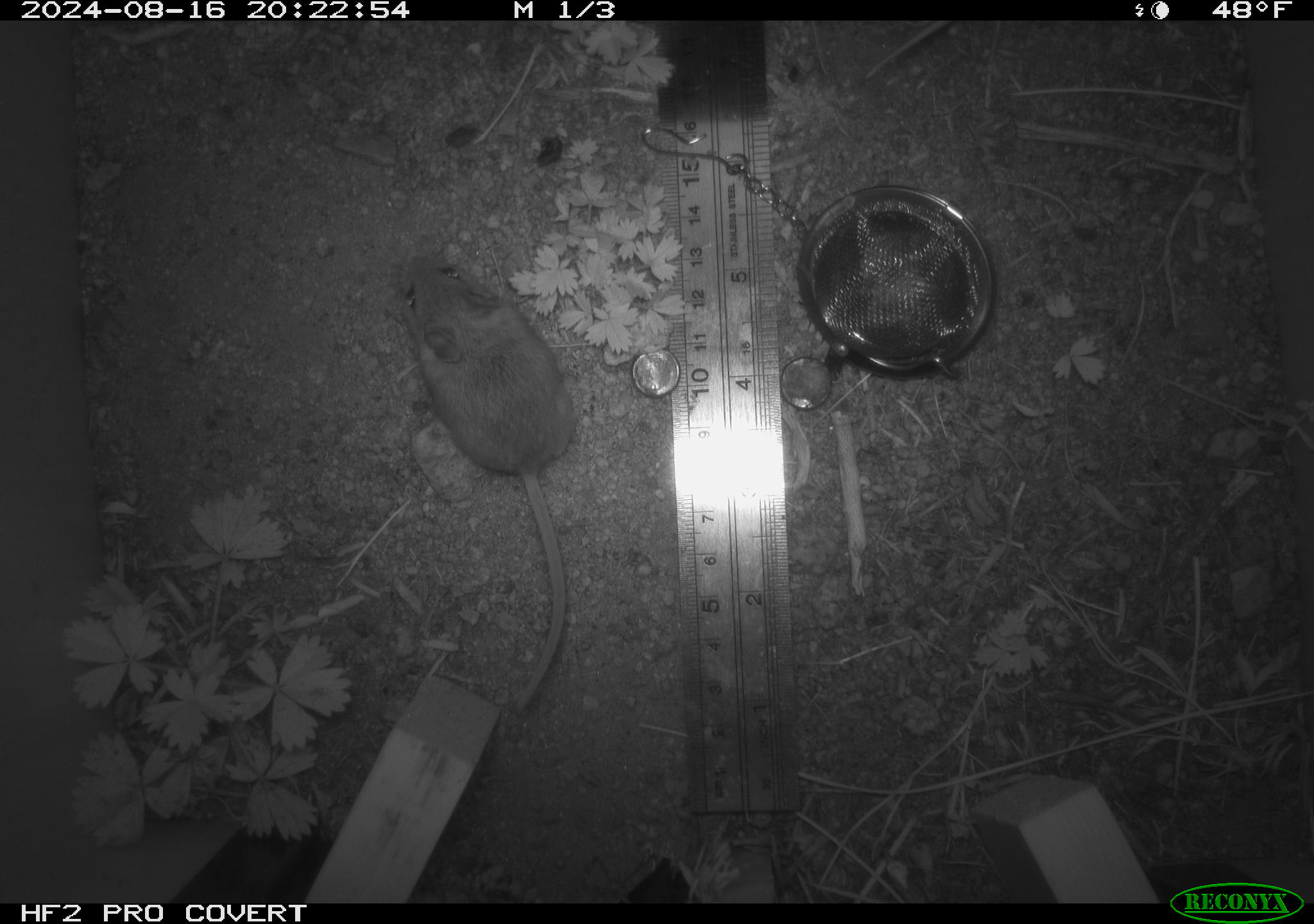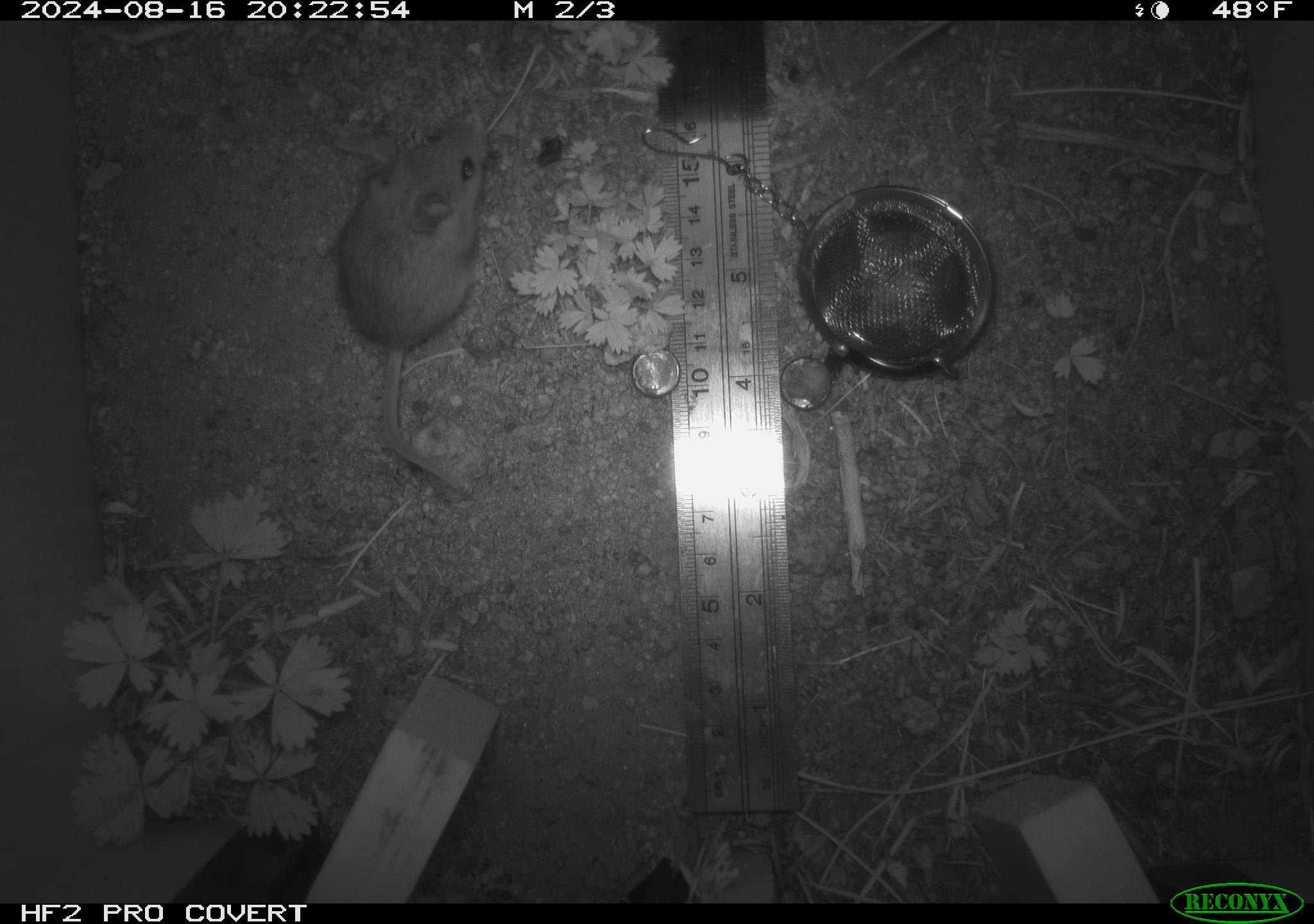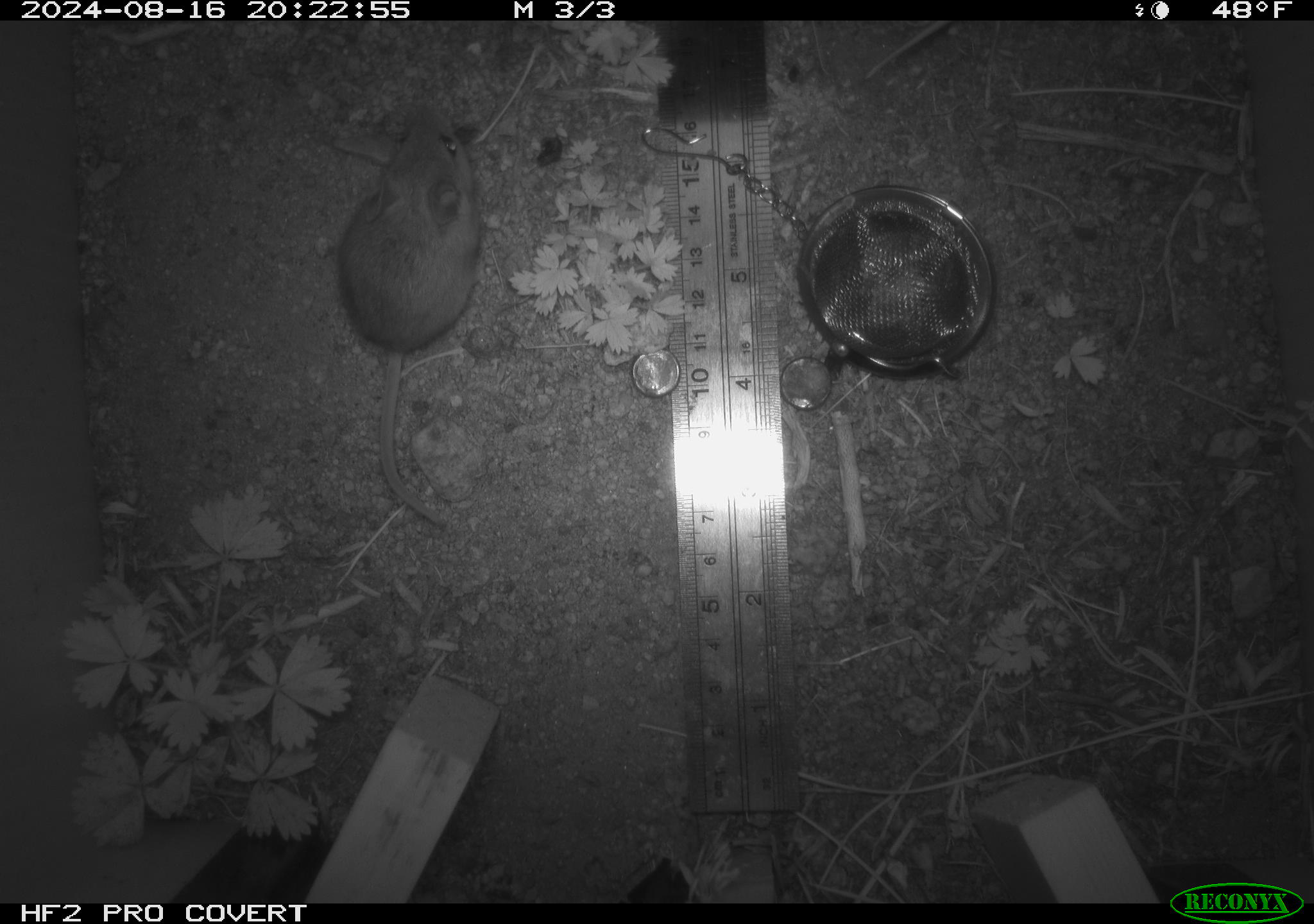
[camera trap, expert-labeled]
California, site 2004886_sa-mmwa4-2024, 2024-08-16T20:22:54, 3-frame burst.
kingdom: Animalia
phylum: Chordata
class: Mammalia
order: Rodentia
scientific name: Rodentia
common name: mouse species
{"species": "mouse species (Rodentia)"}